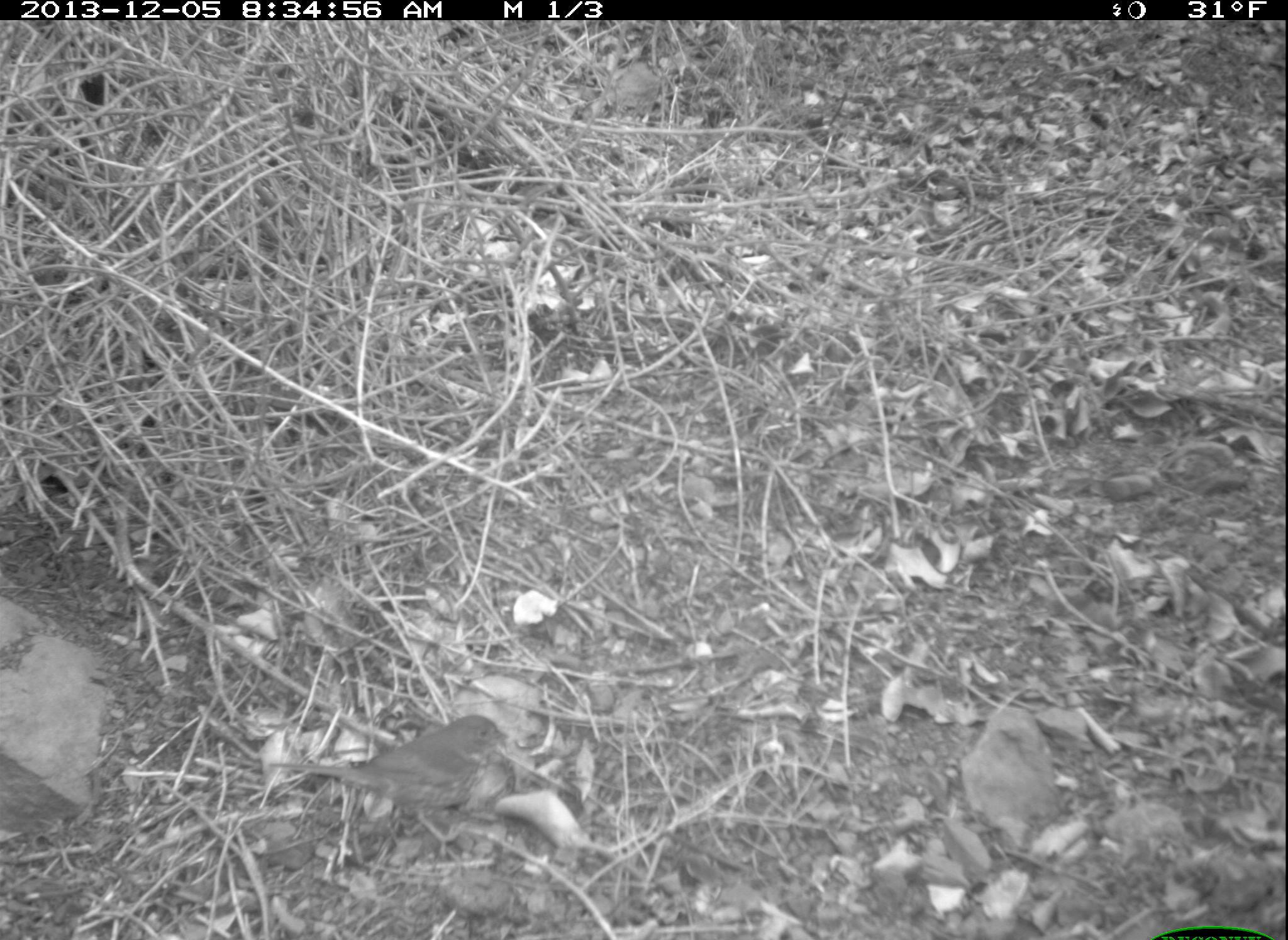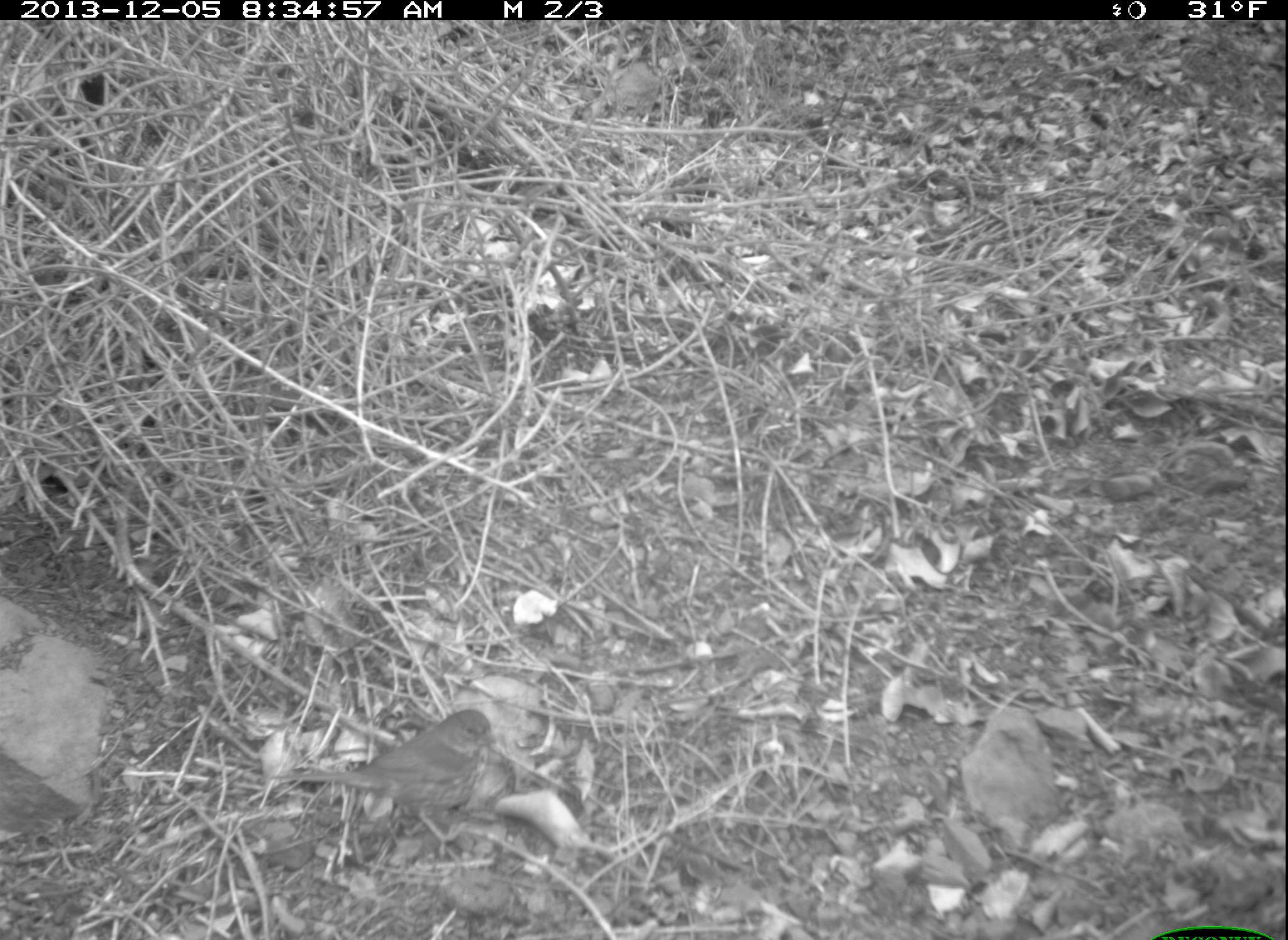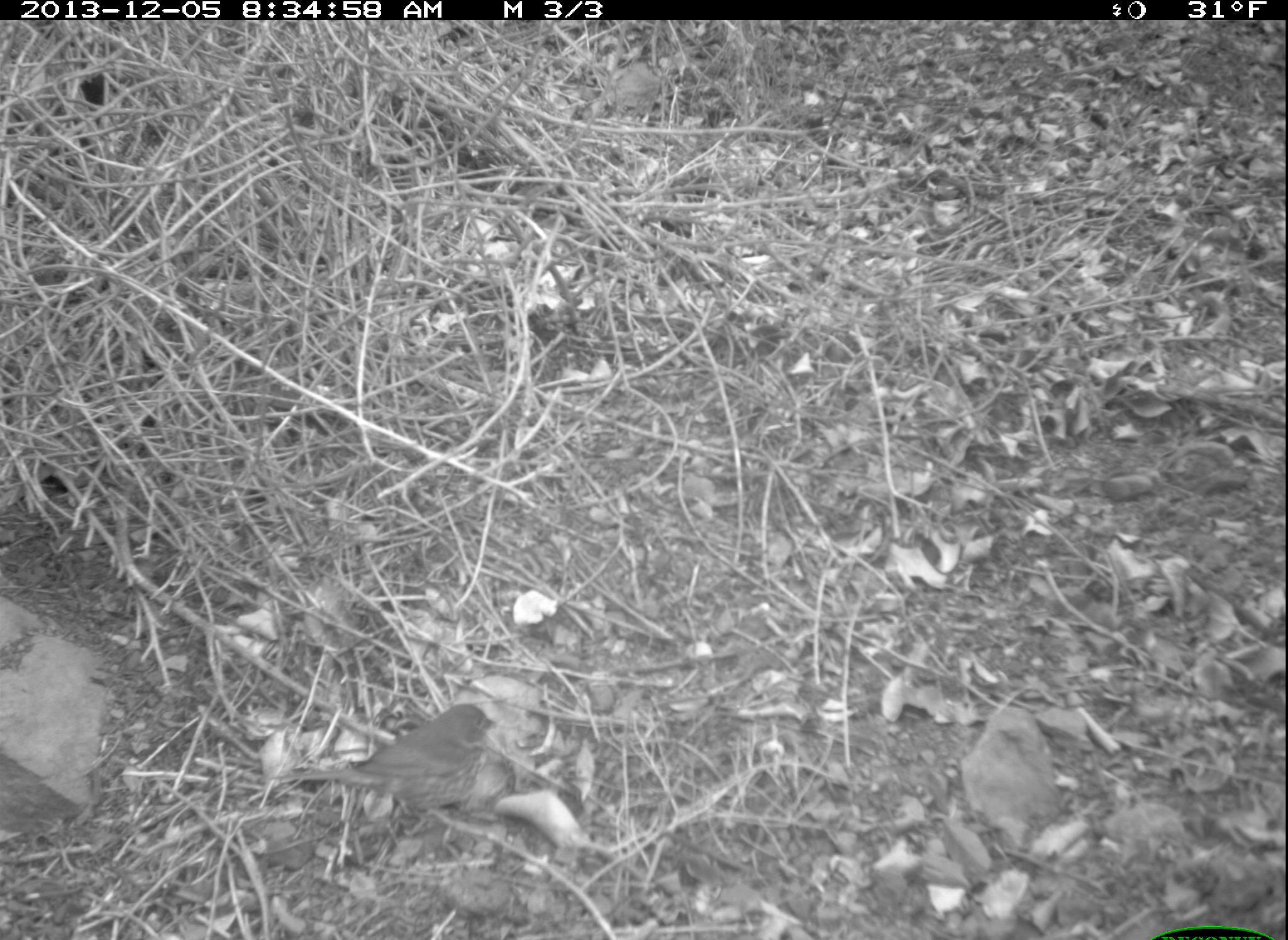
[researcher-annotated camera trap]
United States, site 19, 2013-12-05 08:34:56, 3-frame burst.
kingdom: Animalia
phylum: Chordata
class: Aves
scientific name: Aves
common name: bird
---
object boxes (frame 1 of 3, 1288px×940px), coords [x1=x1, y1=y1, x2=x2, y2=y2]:
bird: [x1=267, y1=714, x2=510, y2=844]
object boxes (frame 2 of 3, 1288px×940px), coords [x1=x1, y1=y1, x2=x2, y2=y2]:
bird: [x1=270, y1=709, x2=498, y2=859]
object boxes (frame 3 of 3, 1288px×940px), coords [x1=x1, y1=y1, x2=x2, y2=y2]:
bird: [x1=270, y1=703, x2=498, y2=838]